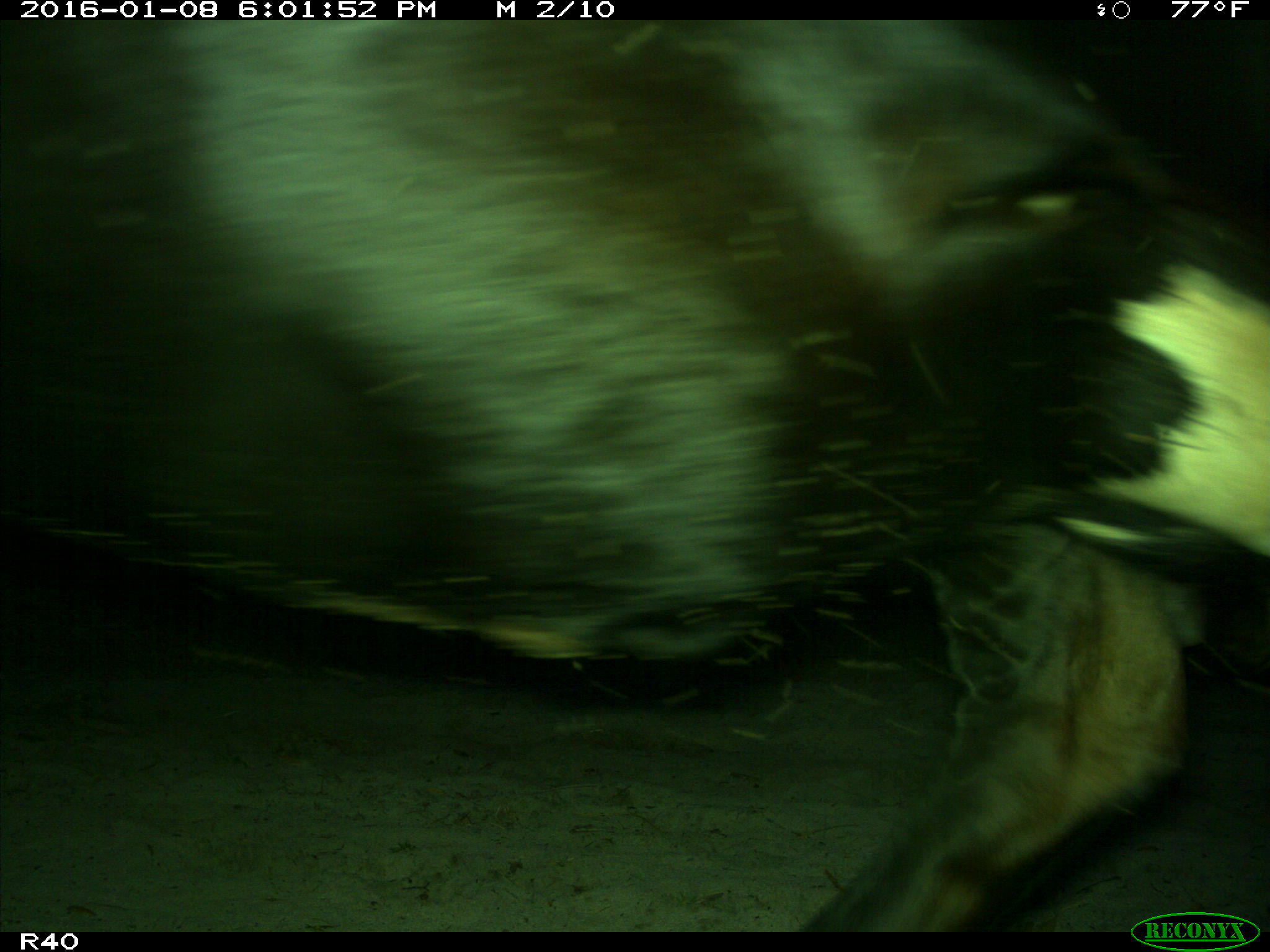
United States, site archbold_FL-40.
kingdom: Animalia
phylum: Chordata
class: Mammalia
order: Artiodactyla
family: Bovidae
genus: Bos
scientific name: Bos taurus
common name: domestic cow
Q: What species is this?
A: Bos taurus (domestic cow).